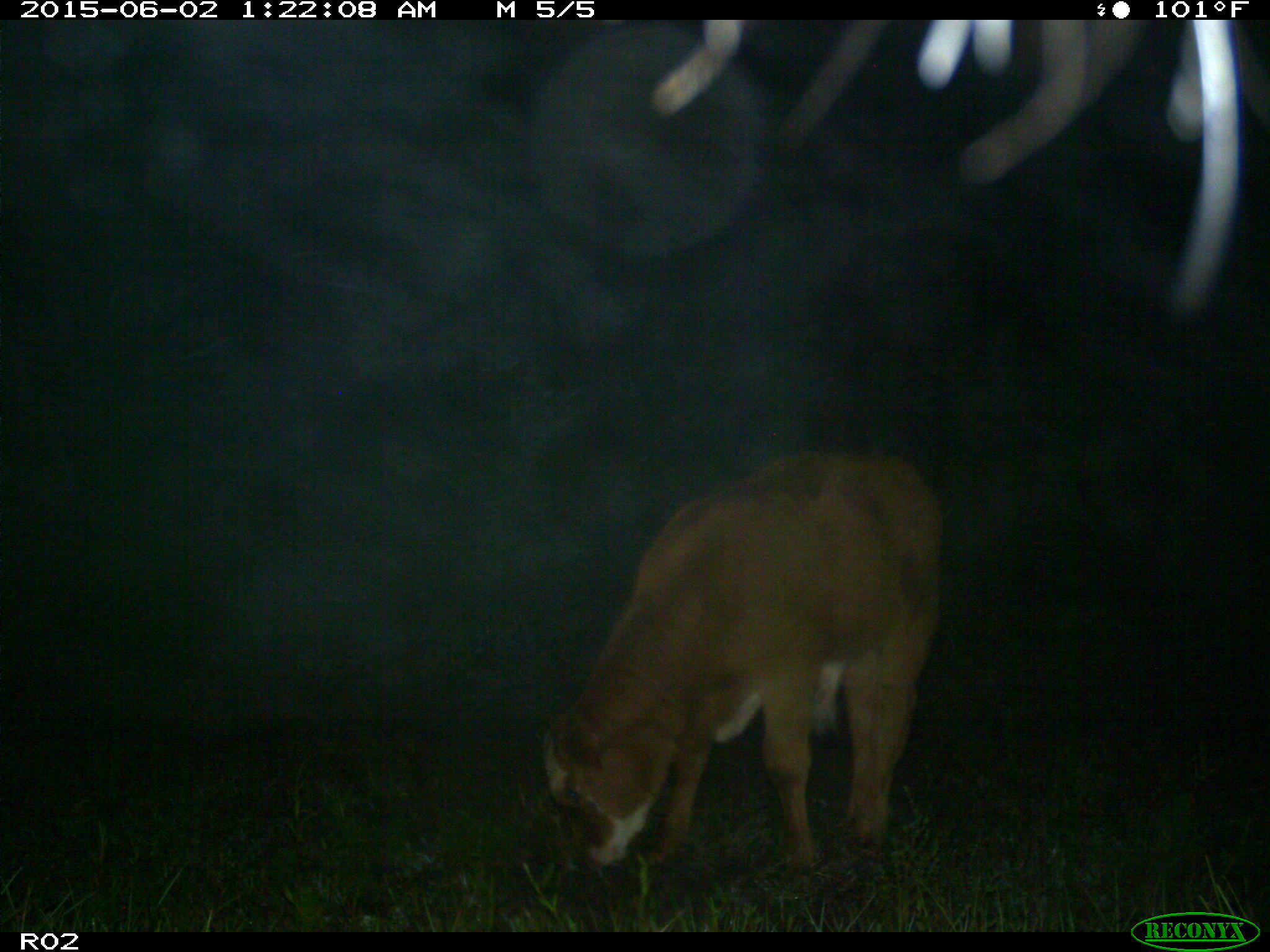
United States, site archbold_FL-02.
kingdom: Animalia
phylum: Chordata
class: Mammalia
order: Artiodactyla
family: Bovidae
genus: Bos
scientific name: Bos taurus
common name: domestic cow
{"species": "Bos taurus (domestic cow)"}